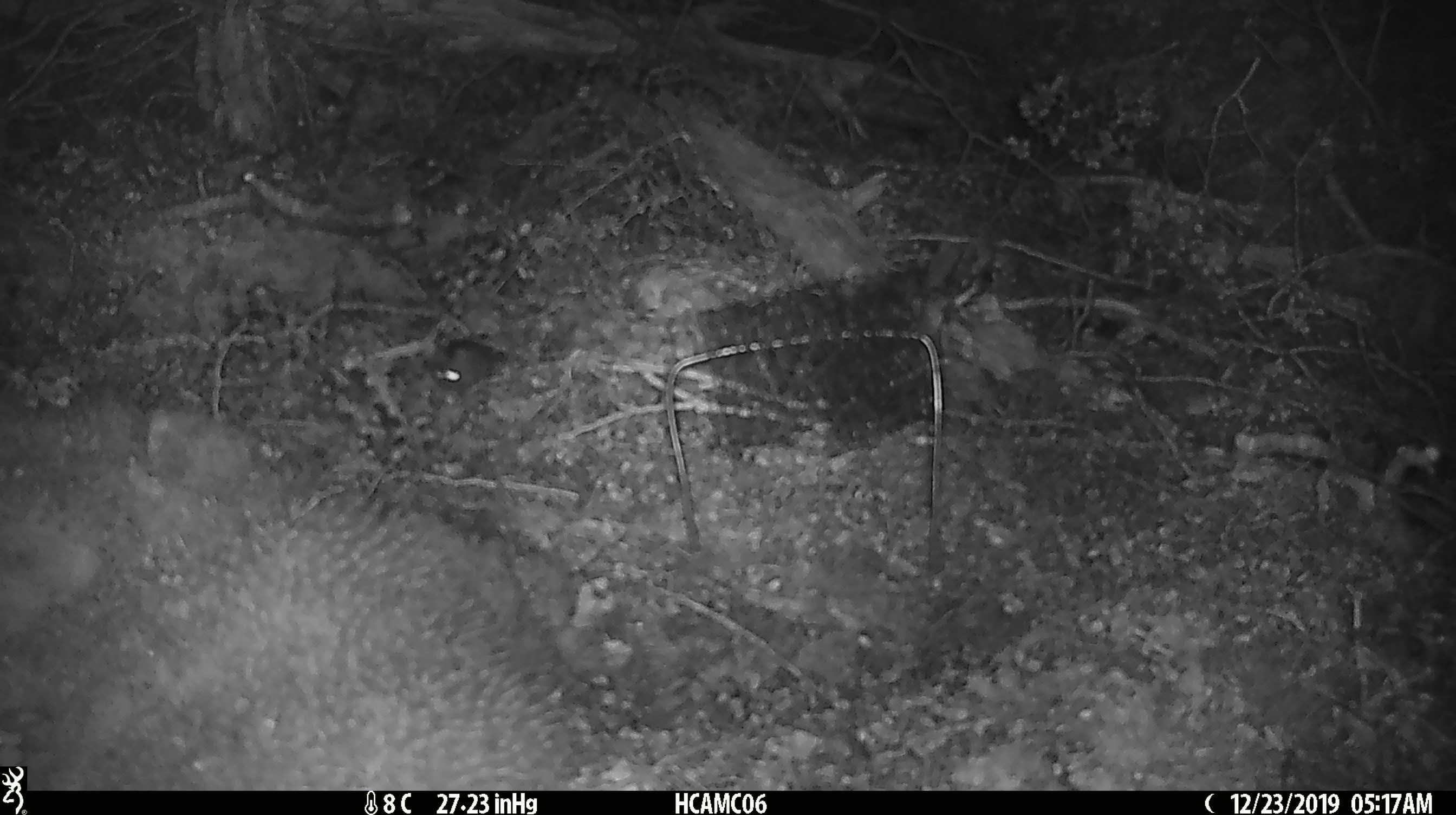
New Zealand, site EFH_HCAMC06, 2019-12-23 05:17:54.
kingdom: Animalia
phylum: Chordata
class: Mammalia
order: Rodentia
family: Muridae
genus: Mus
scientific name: Mus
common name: mouse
Mouse (Mus).